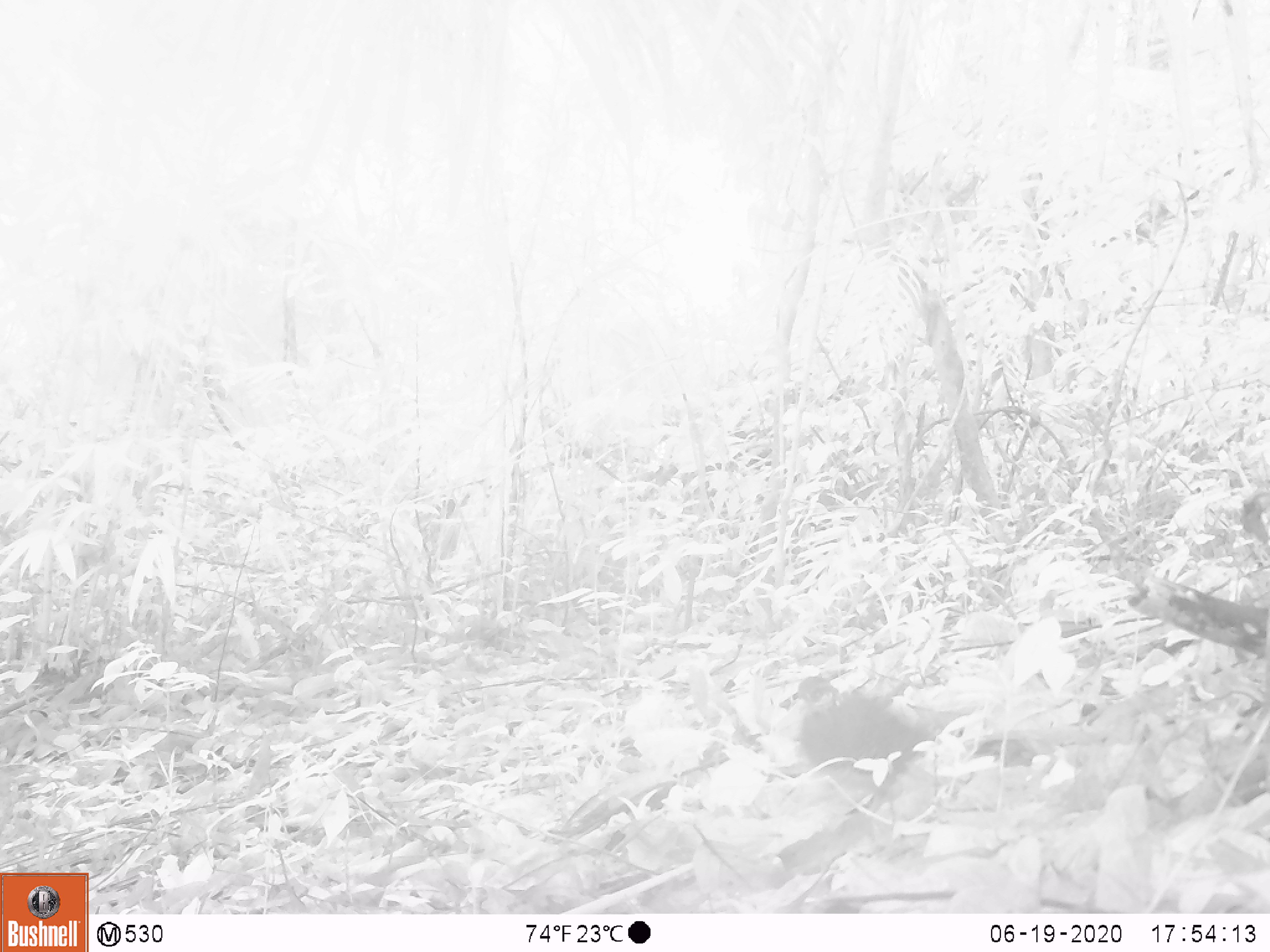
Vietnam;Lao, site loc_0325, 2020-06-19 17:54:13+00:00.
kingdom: Animalia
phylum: Chordata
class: Aves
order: Galliformes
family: Phasianidae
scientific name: Phasianidae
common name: partridge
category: unidentified partridge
Unidentified partridge (partridge) (Phasianidae). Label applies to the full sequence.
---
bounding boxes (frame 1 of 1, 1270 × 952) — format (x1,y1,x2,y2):
unidentified partridge: (796,674,1025,818)